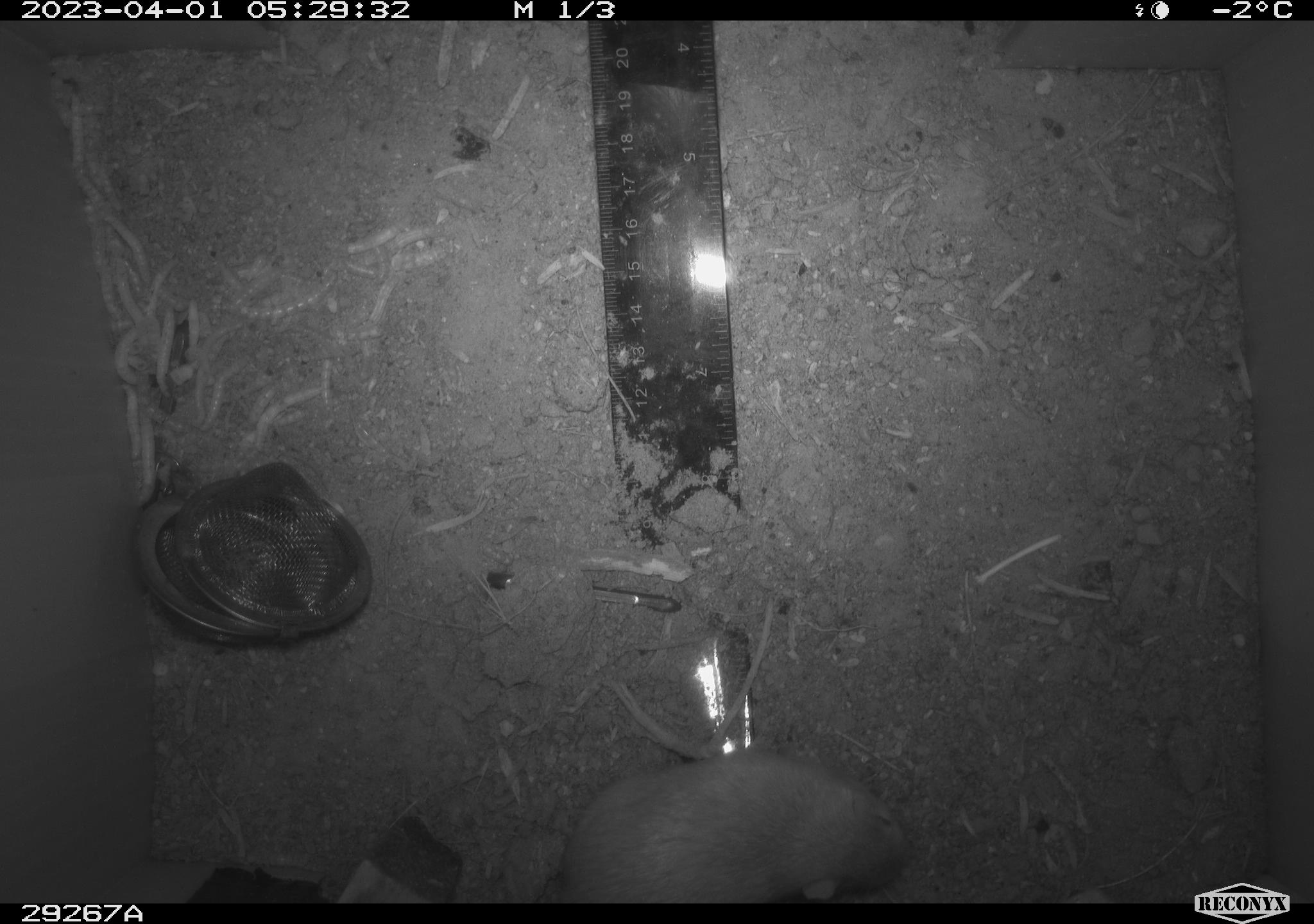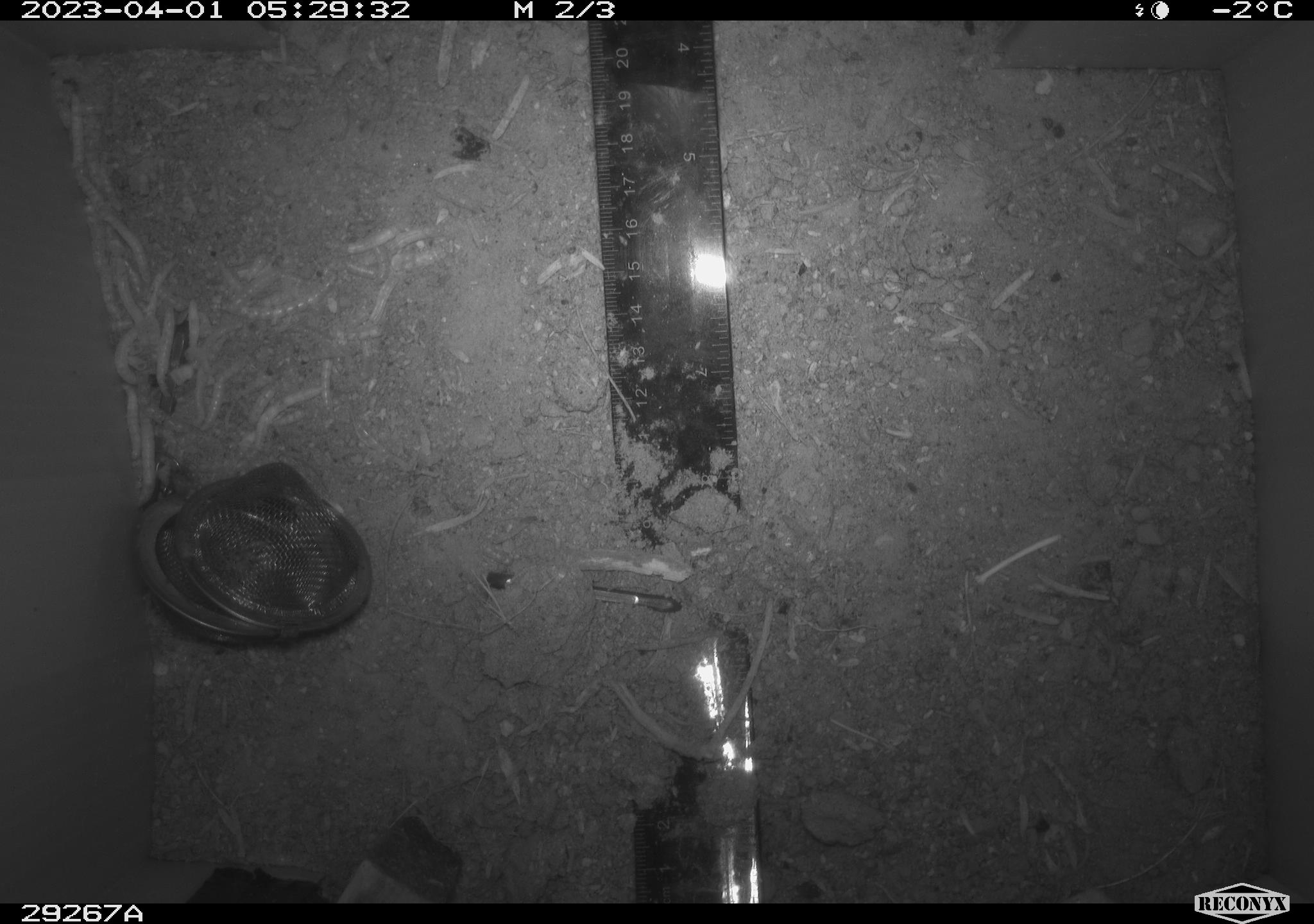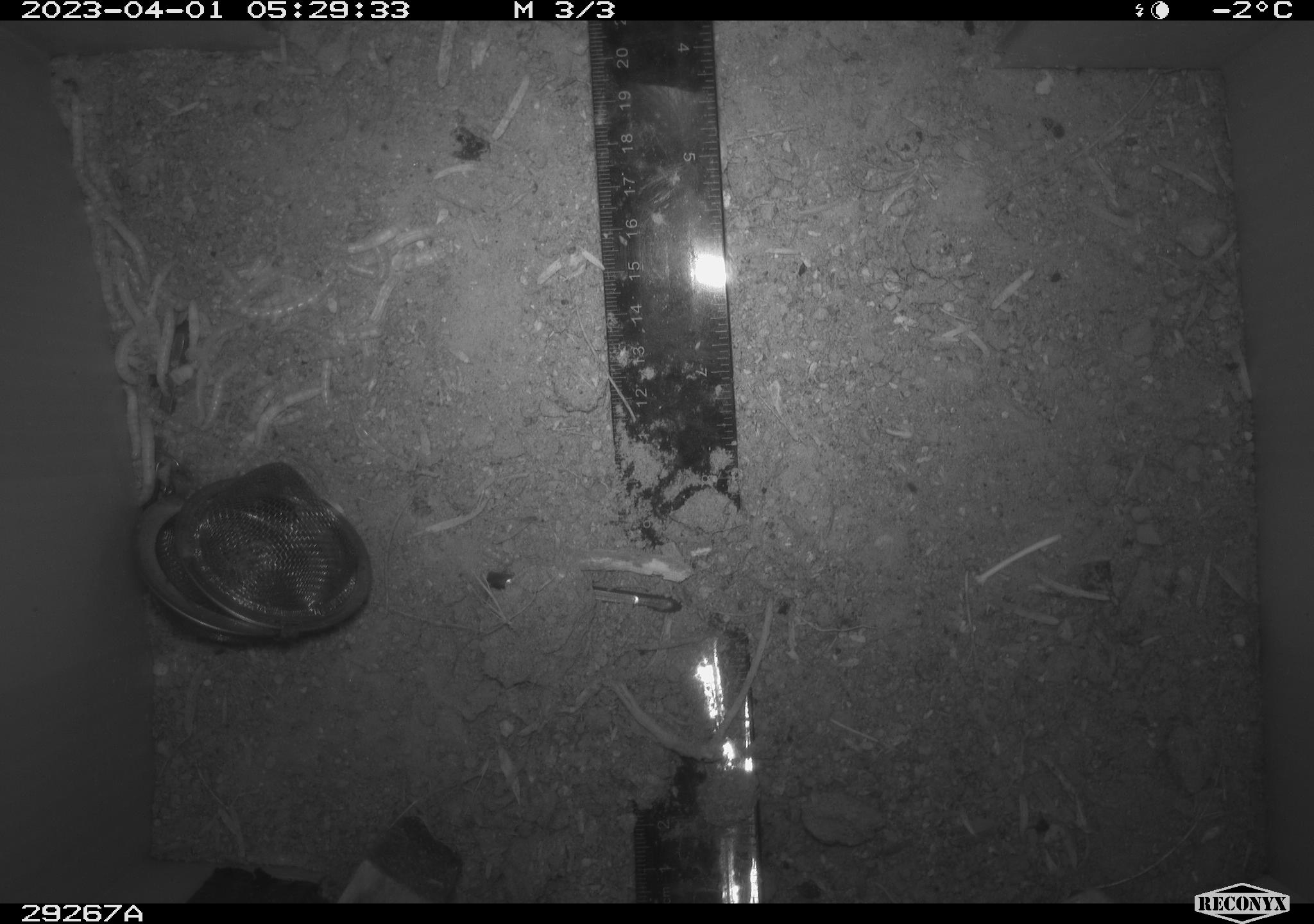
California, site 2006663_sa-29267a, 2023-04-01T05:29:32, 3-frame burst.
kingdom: Animalia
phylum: Chordata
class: Mammalia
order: Rodentia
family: Heteromyidae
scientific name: Heteromyidae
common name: kangaroo rats and pocket mice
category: heteromyidae family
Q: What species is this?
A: Heteromyidae family (kangaroo rats and pocket mice) (Heteromyidae).